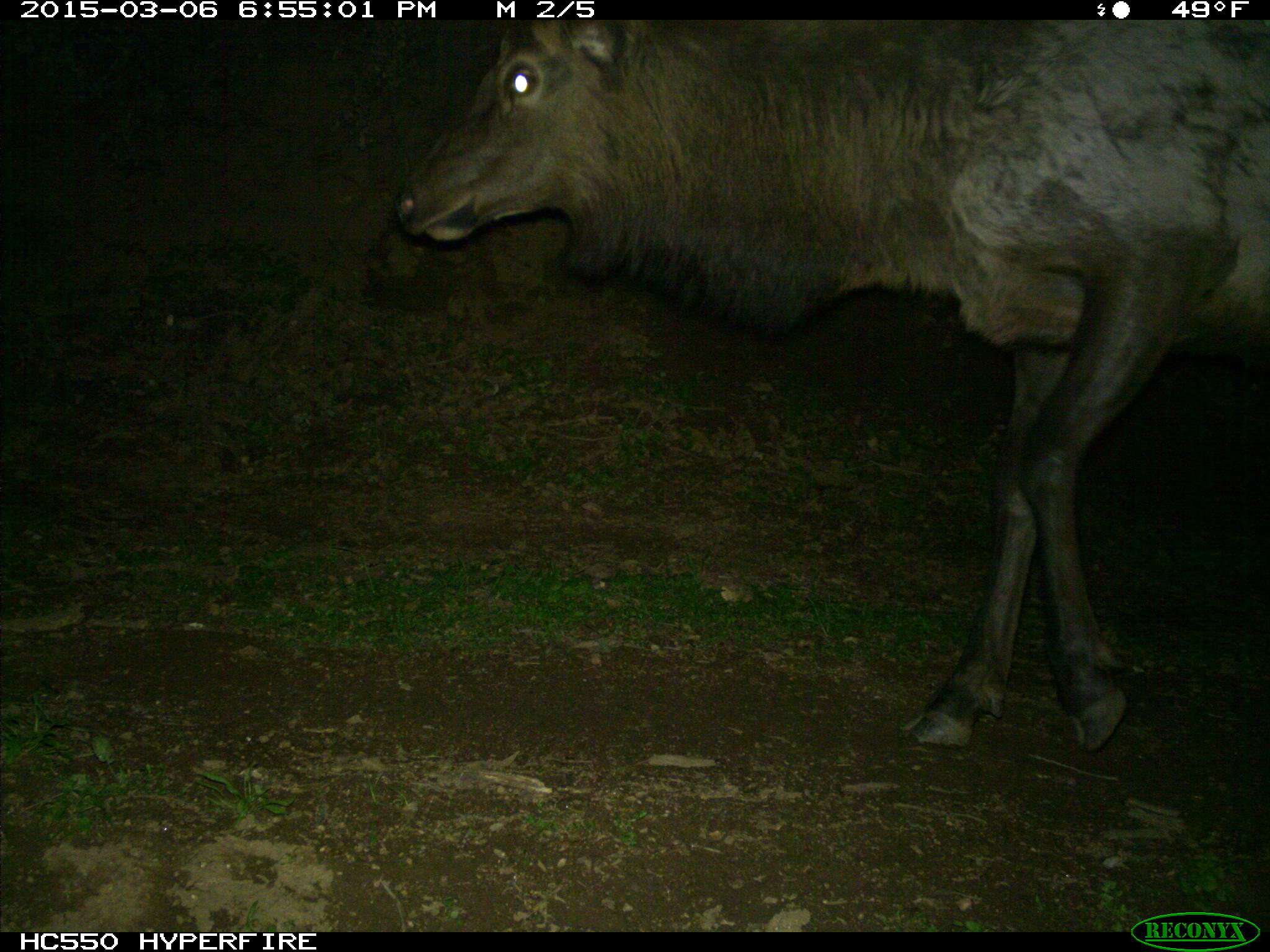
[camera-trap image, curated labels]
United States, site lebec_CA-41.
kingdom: Animalia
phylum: Chordata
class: Mammalia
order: Artiodactyla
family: Cervidae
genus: Cervus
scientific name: Cervus canadensis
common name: elk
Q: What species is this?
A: Cervus canadensis (elk).